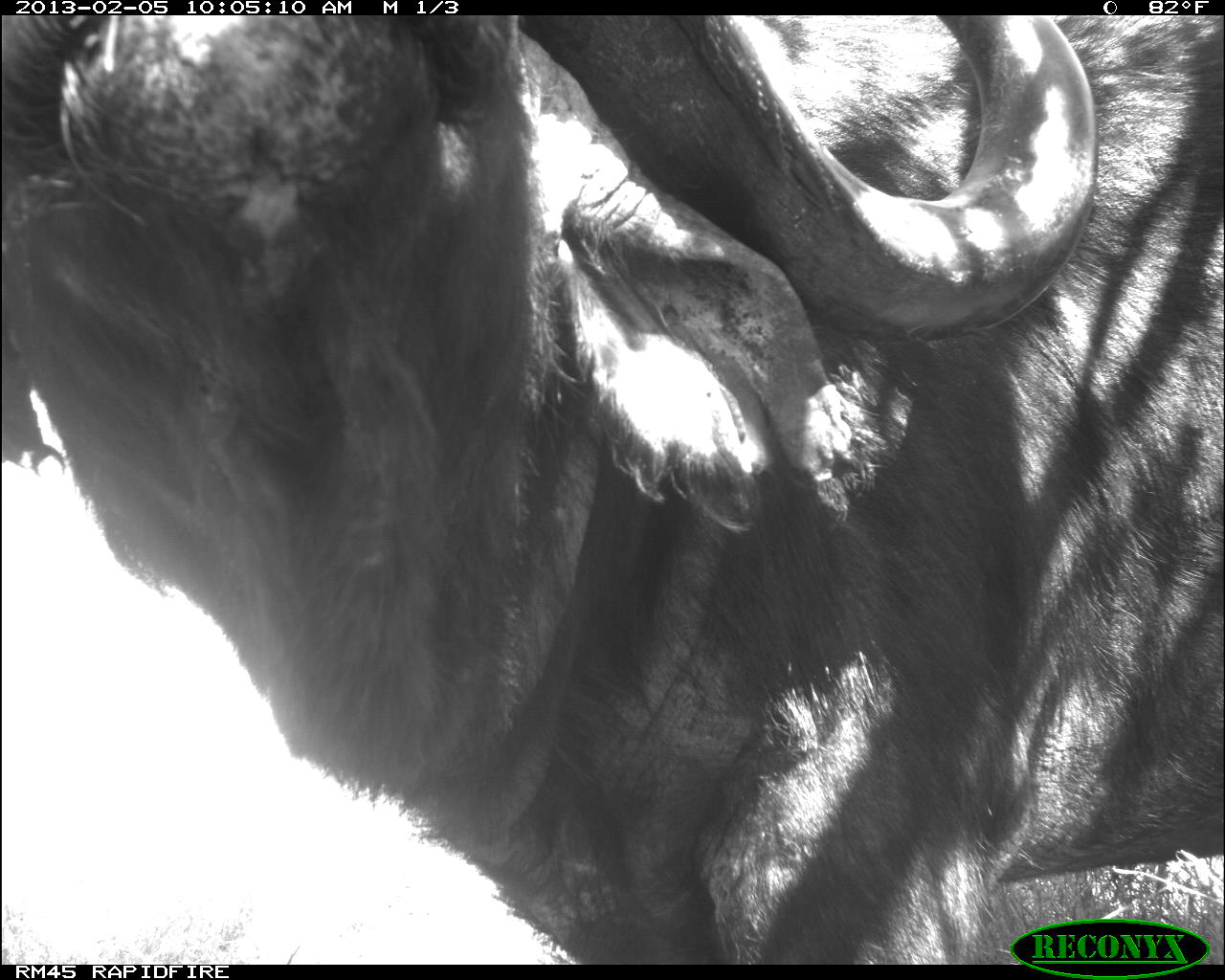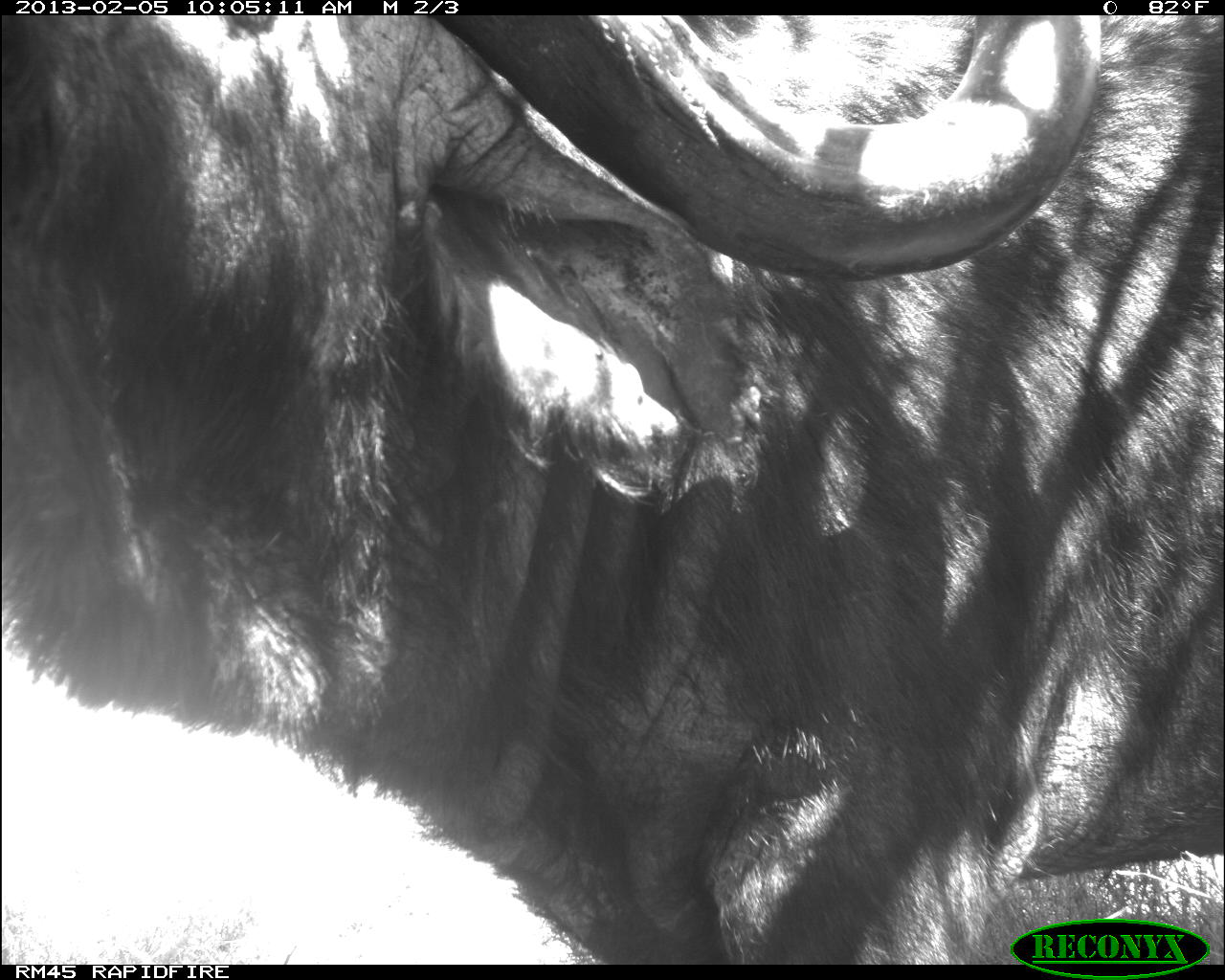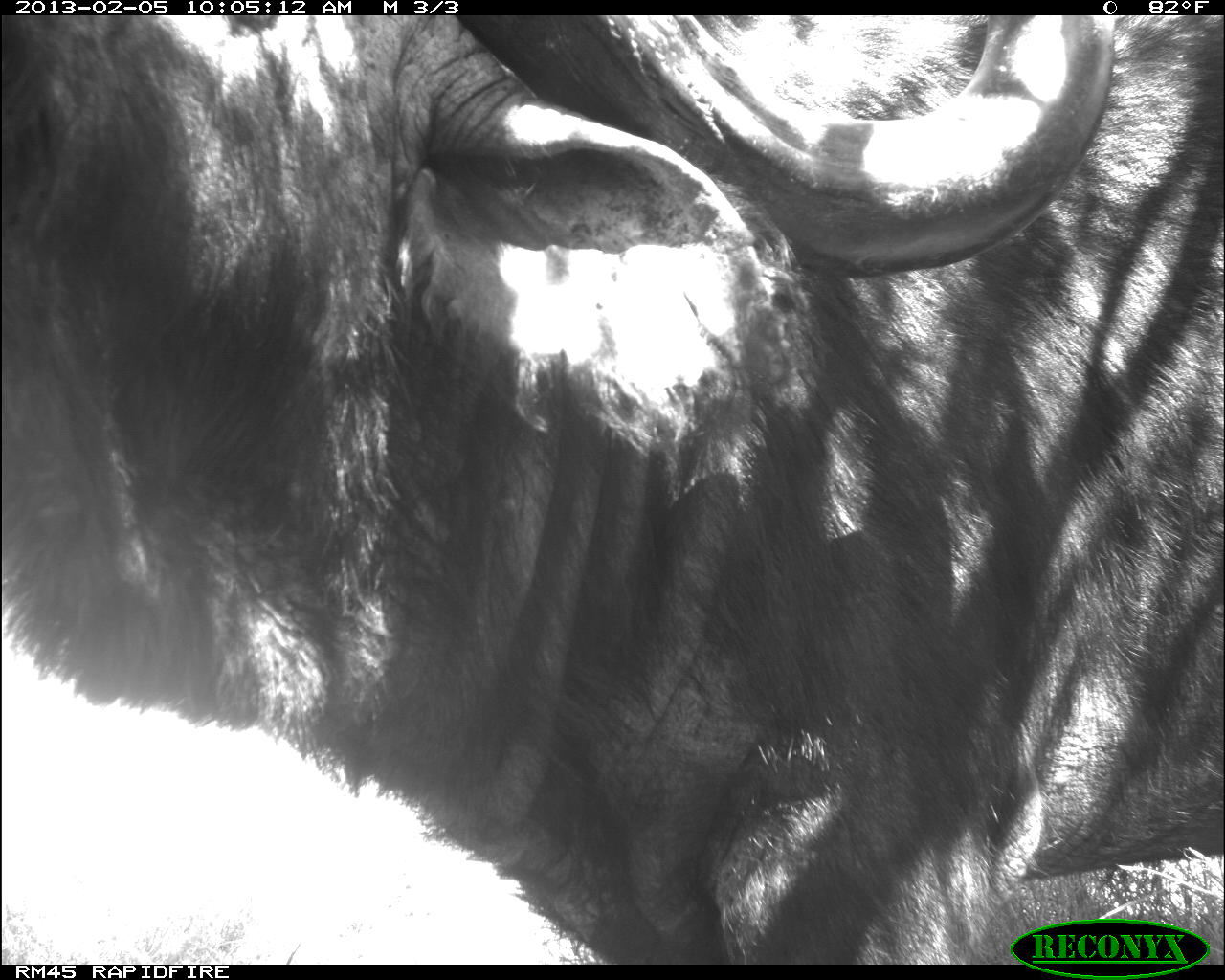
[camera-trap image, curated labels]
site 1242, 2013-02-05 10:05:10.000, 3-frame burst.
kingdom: Animalia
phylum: Chordata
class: Mammalia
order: Artiodactyla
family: Bovidae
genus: Syncerus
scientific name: Syncerus caffer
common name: african buffalo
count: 1